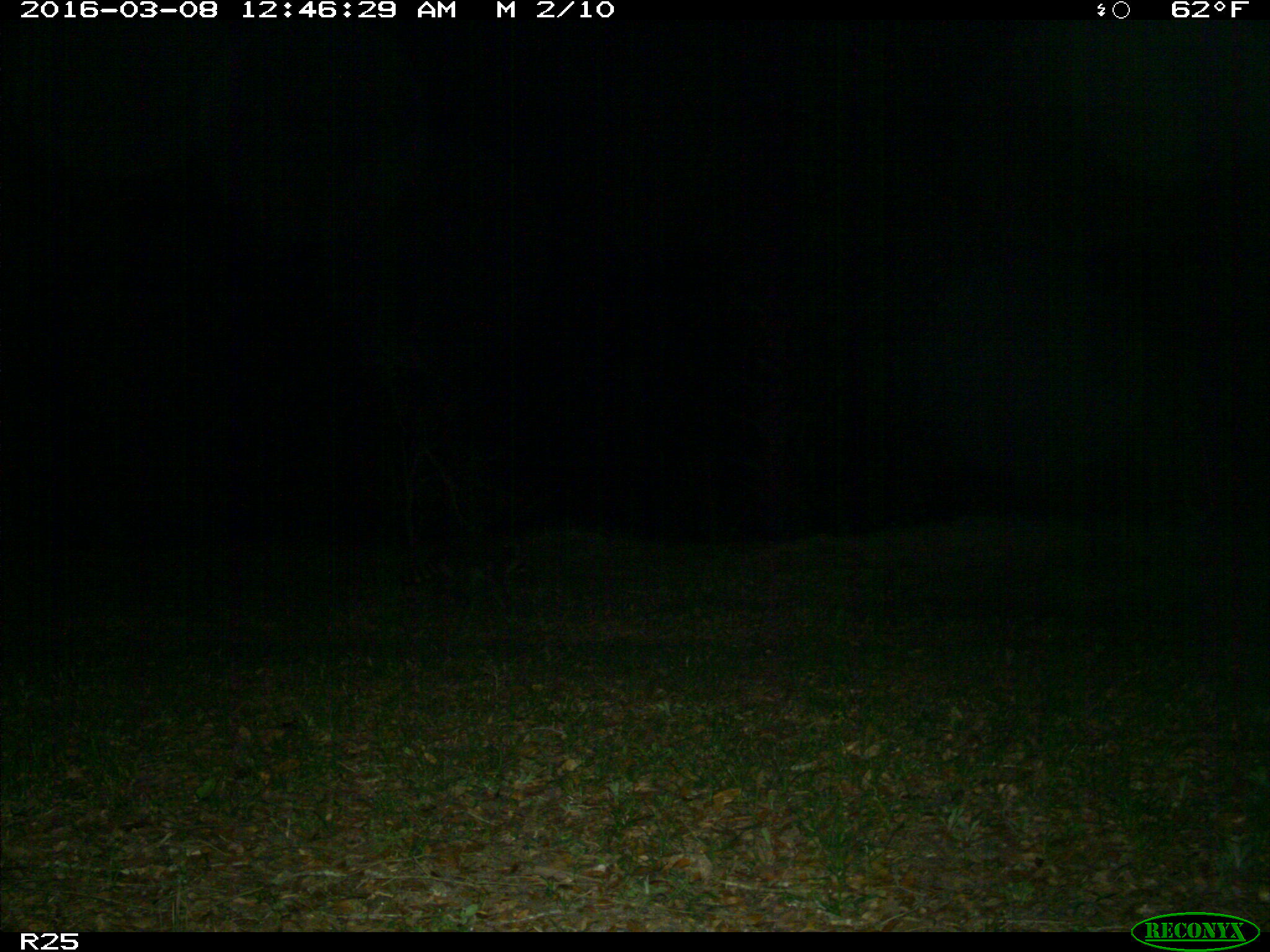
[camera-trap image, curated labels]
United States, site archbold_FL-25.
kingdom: Animalia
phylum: Chordata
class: Mammalia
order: Carnivora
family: Procyonidae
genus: Procyon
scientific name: Procyon lotor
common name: common raccoon